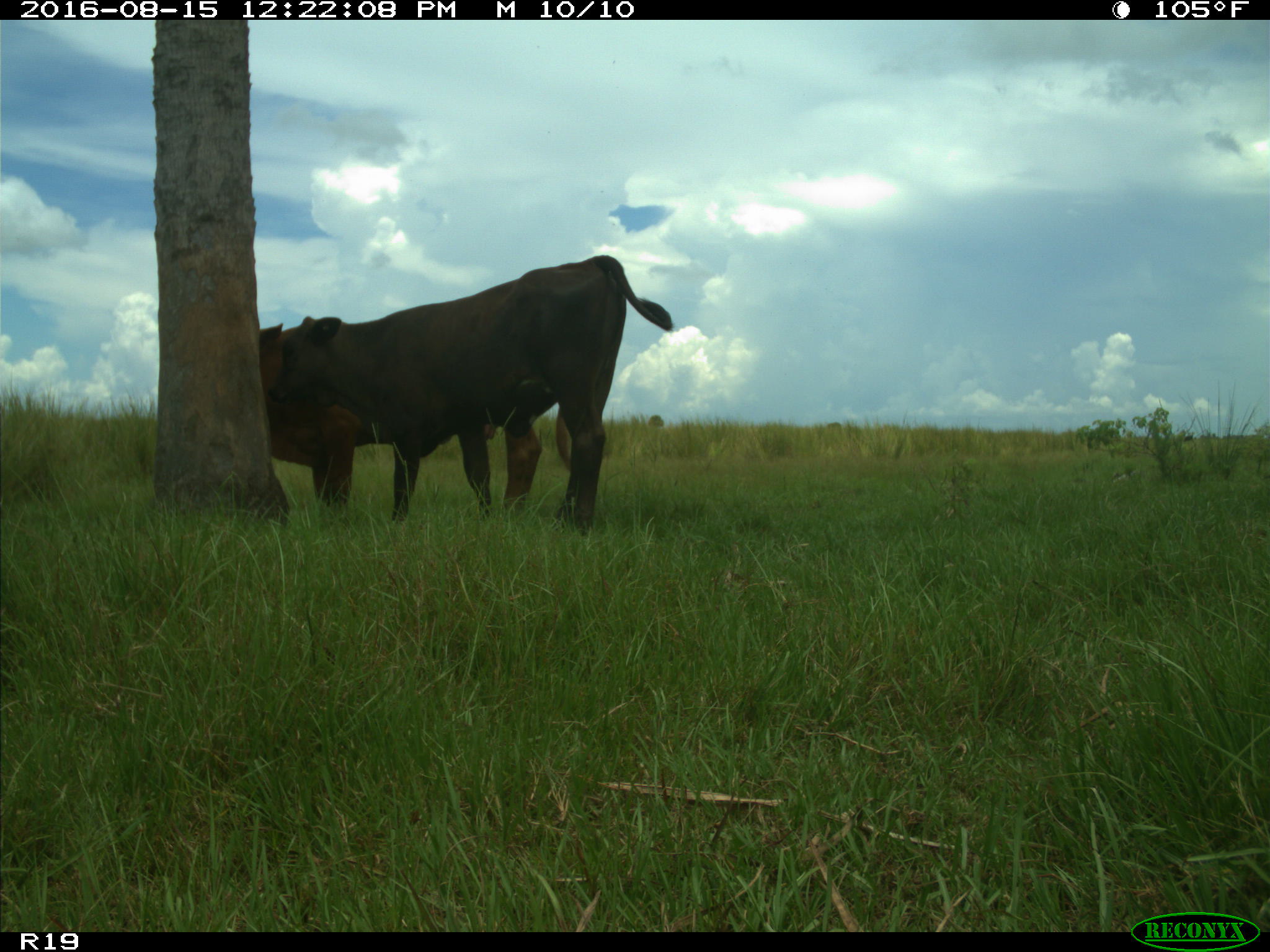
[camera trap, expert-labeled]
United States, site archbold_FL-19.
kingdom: Animalia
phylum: Chordata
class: Mammalia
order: Artiodactyla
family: Bovidae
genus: Bos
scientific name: Bos taurus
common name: domestic cow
Bos taurus (domestic cow).